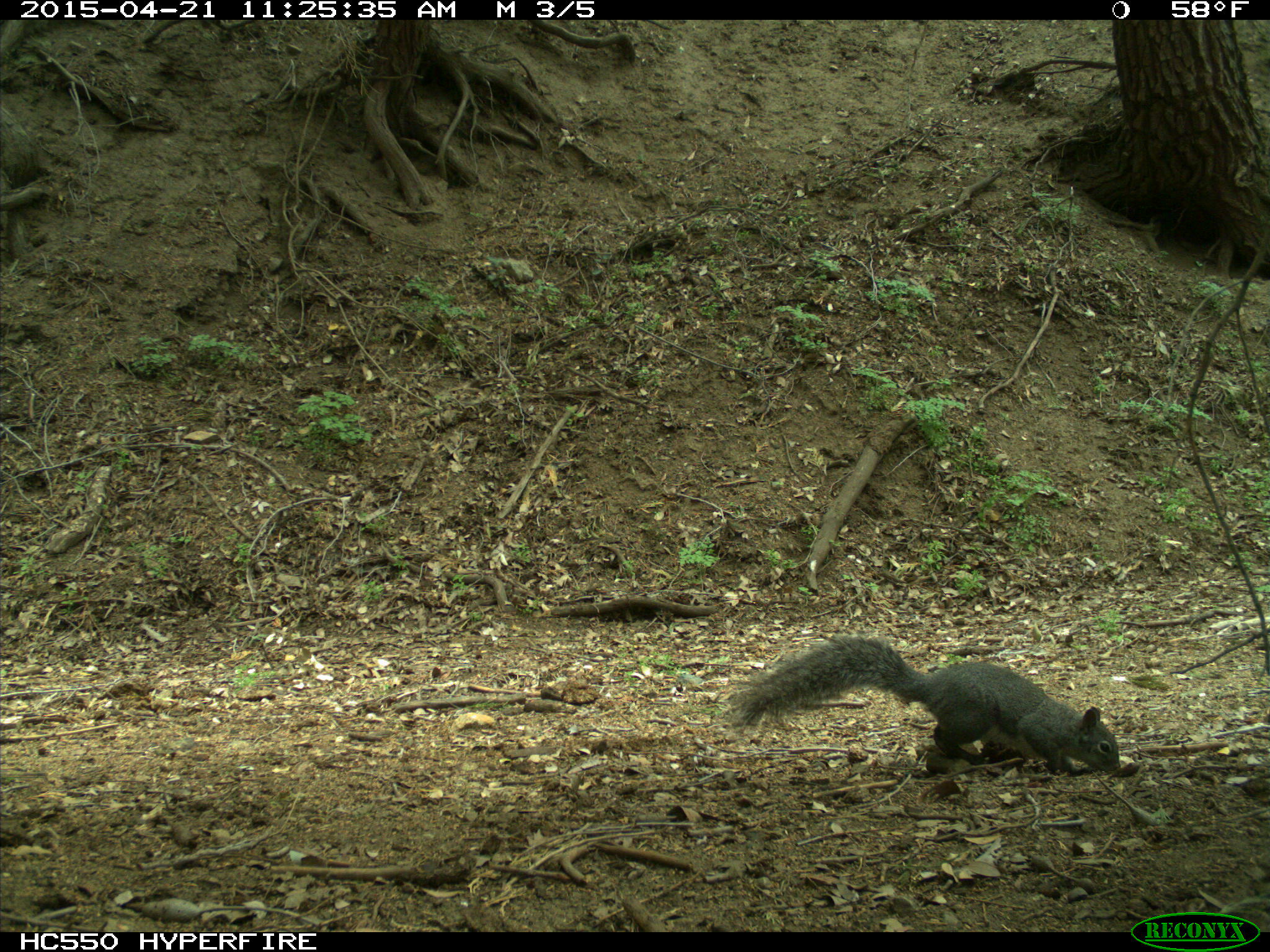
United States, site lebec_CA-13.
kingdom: Animalia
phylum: Chordata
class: Mammalia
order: Rodentia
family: Sciuridae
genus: Sciurus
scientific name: Sciurus carolinensis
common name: eastern gray squirrel